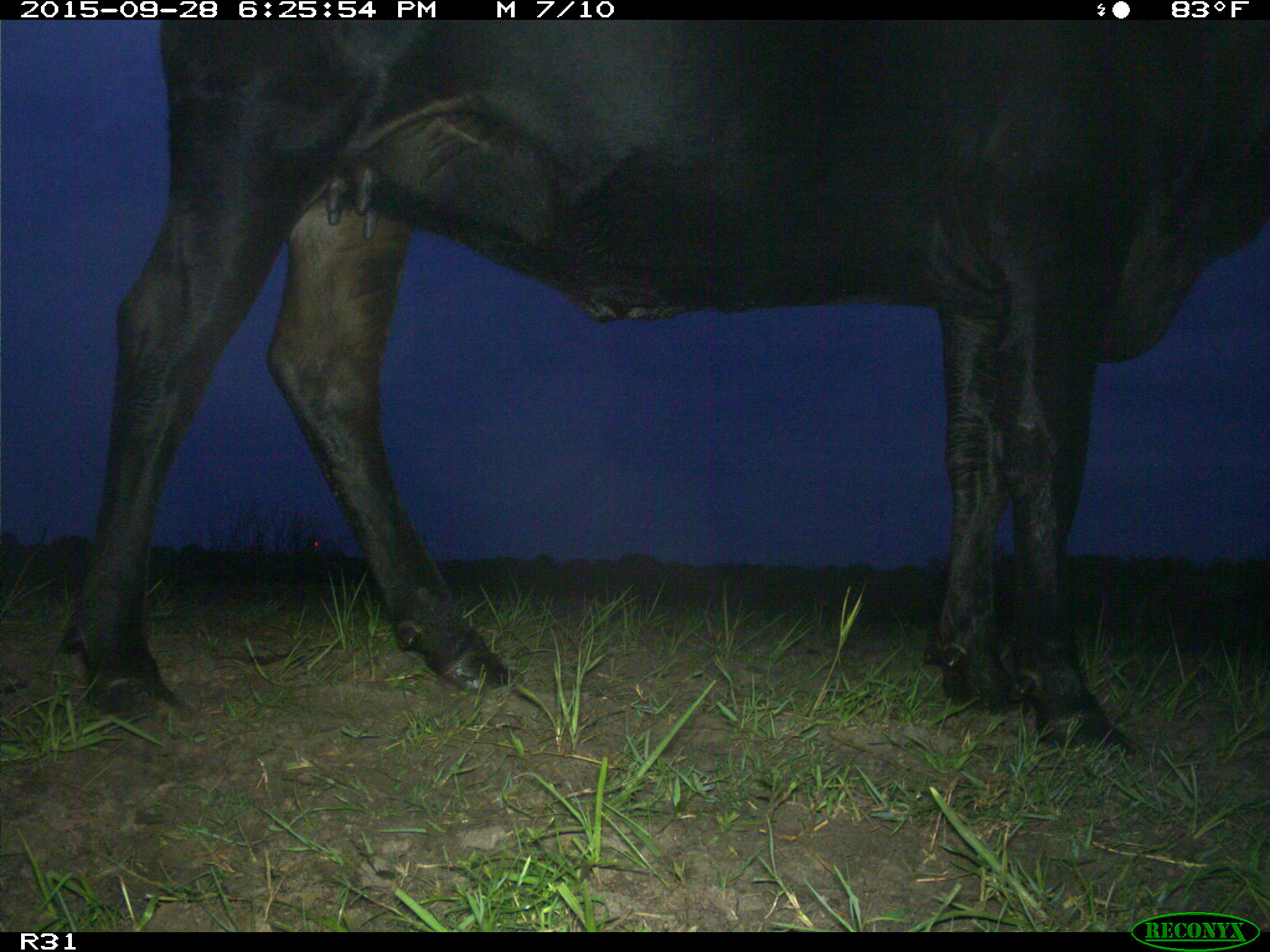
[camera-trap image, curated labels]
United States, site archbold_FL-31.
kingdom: Animalia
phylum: Chordata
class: Mammalia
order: Artiodactyla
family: Bovidae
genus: Bos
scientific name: Bos taurus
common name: domestic cow